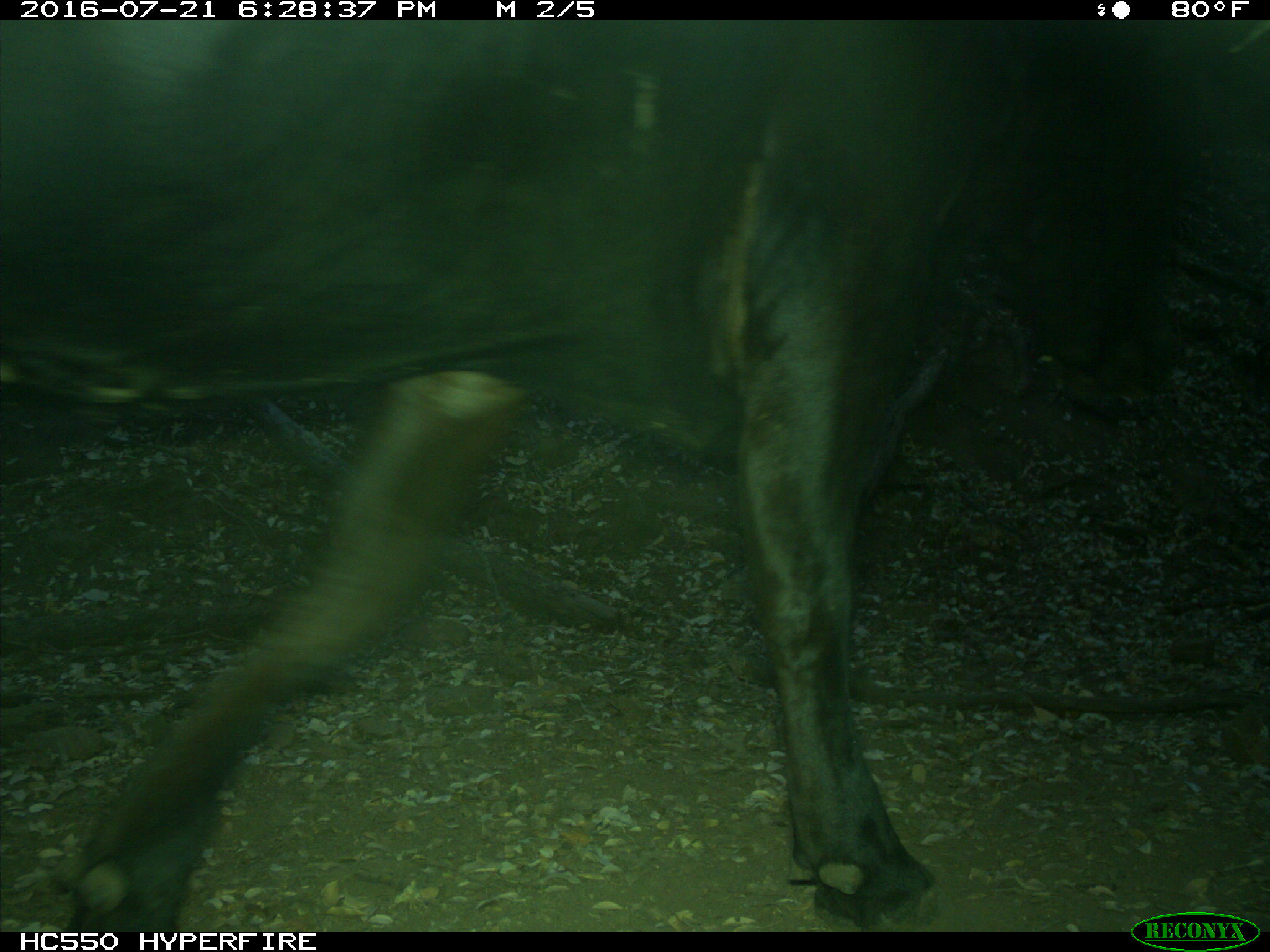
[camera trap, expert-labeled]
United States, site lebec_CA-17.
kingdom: Animalia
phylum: Chordata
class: Mammalia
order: Artiodactyla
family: Bovidae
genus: Bos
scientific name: Bos taurus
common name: domestic cow